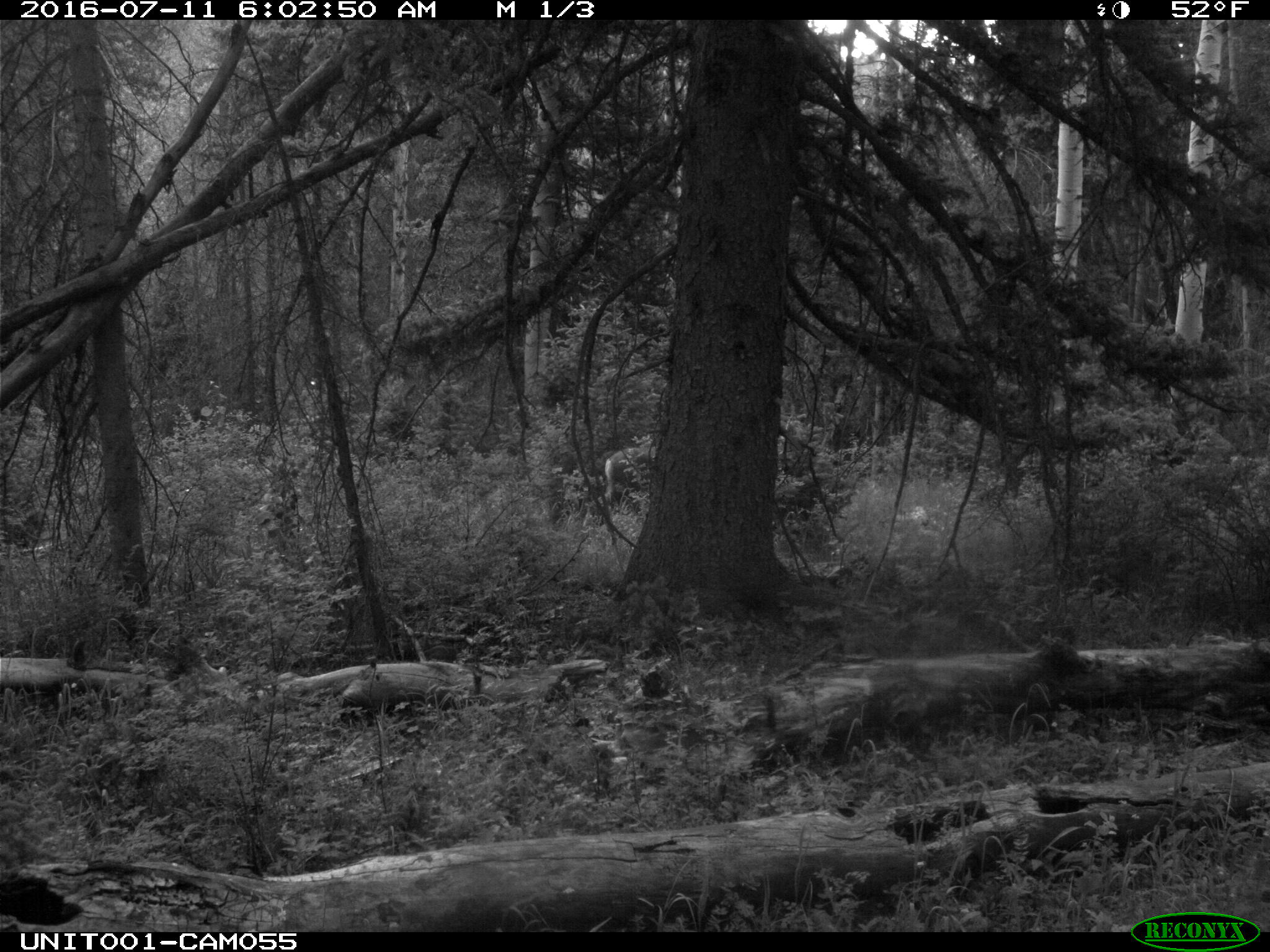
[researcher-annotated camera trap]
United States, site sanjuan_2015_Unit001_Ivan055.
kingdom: Animalia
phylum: Chordata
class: Mammalia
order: Artiodactyla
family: Cervidae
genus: Odocoileus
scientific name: Odocoileus hemionus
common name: mule deer